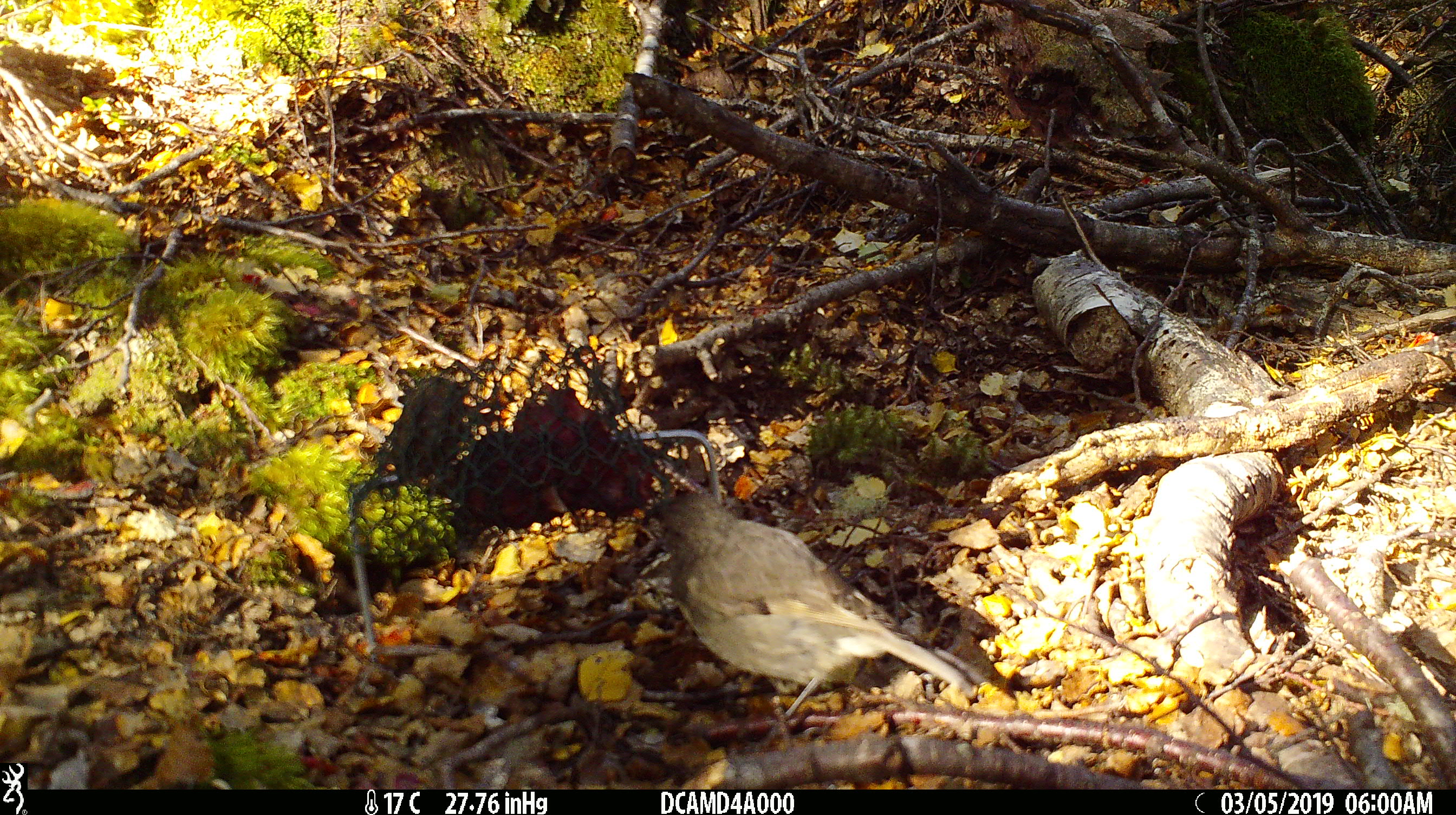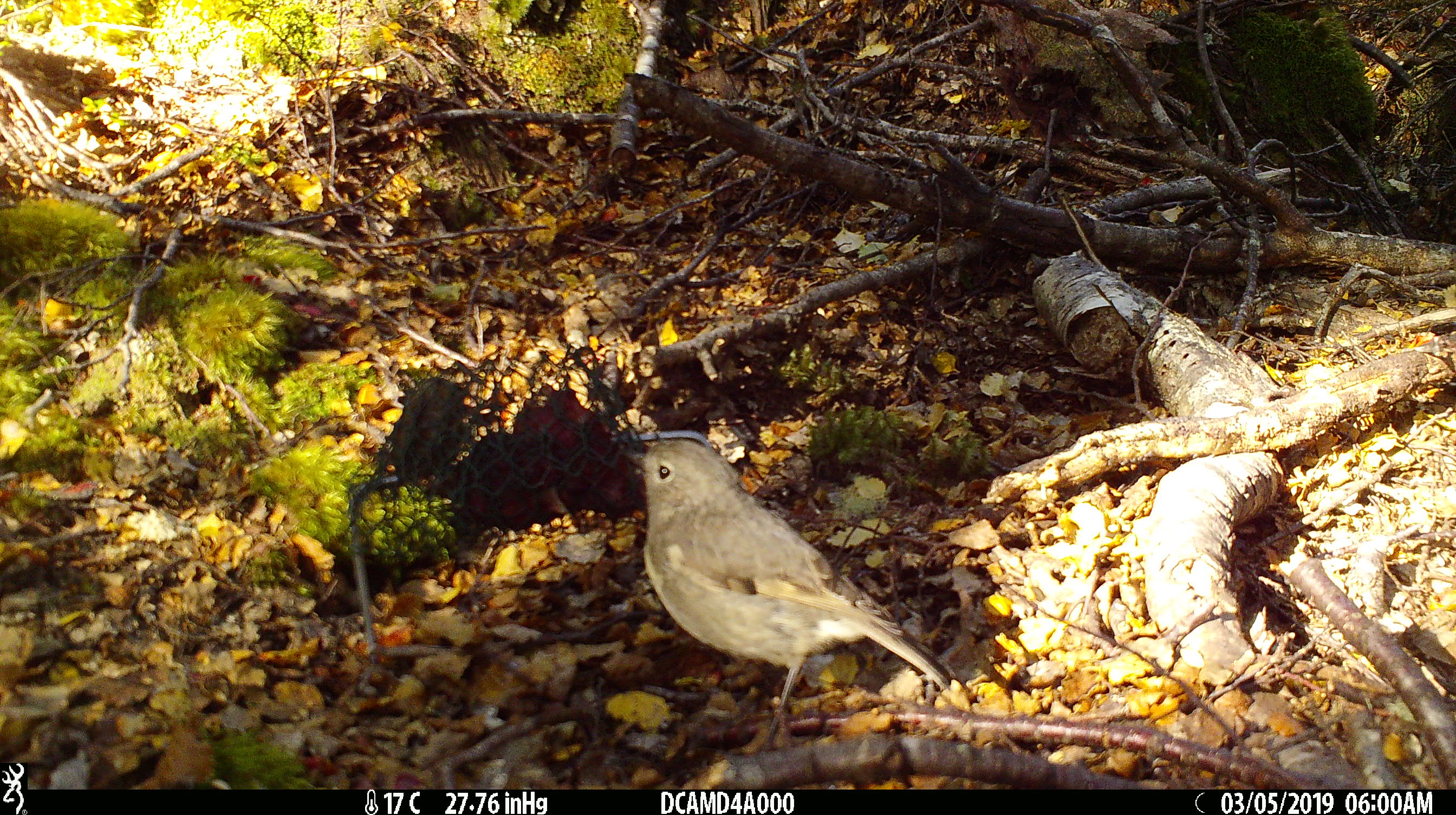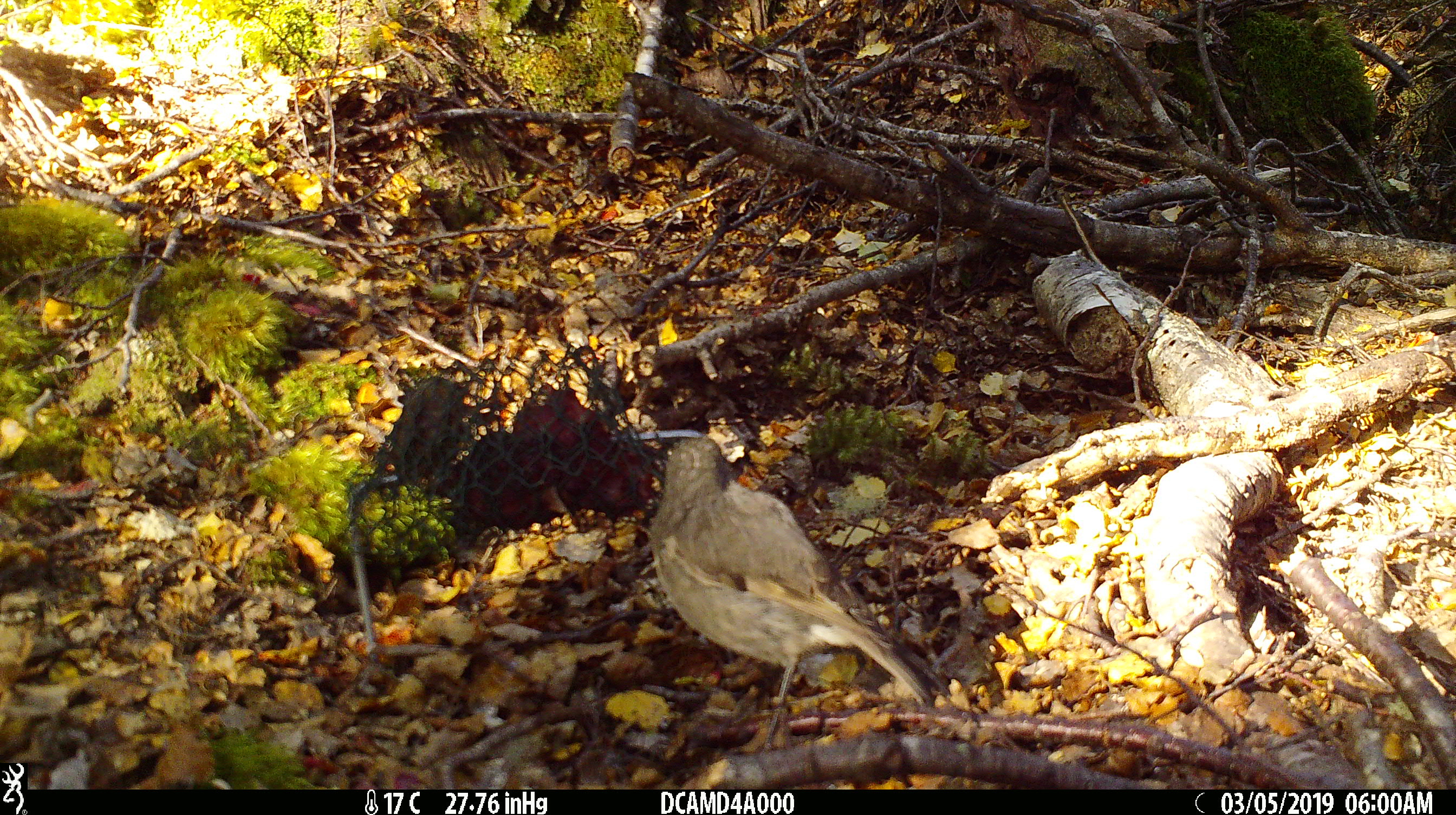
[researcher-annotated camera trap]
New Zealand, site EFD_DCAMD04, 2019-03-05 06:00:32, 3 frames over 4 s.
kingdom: Animalia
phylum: Chordata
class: Aves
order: Passeriformes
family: Petroicidae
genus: Petroica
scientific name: Petroica australis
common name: new zealand robin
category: robin